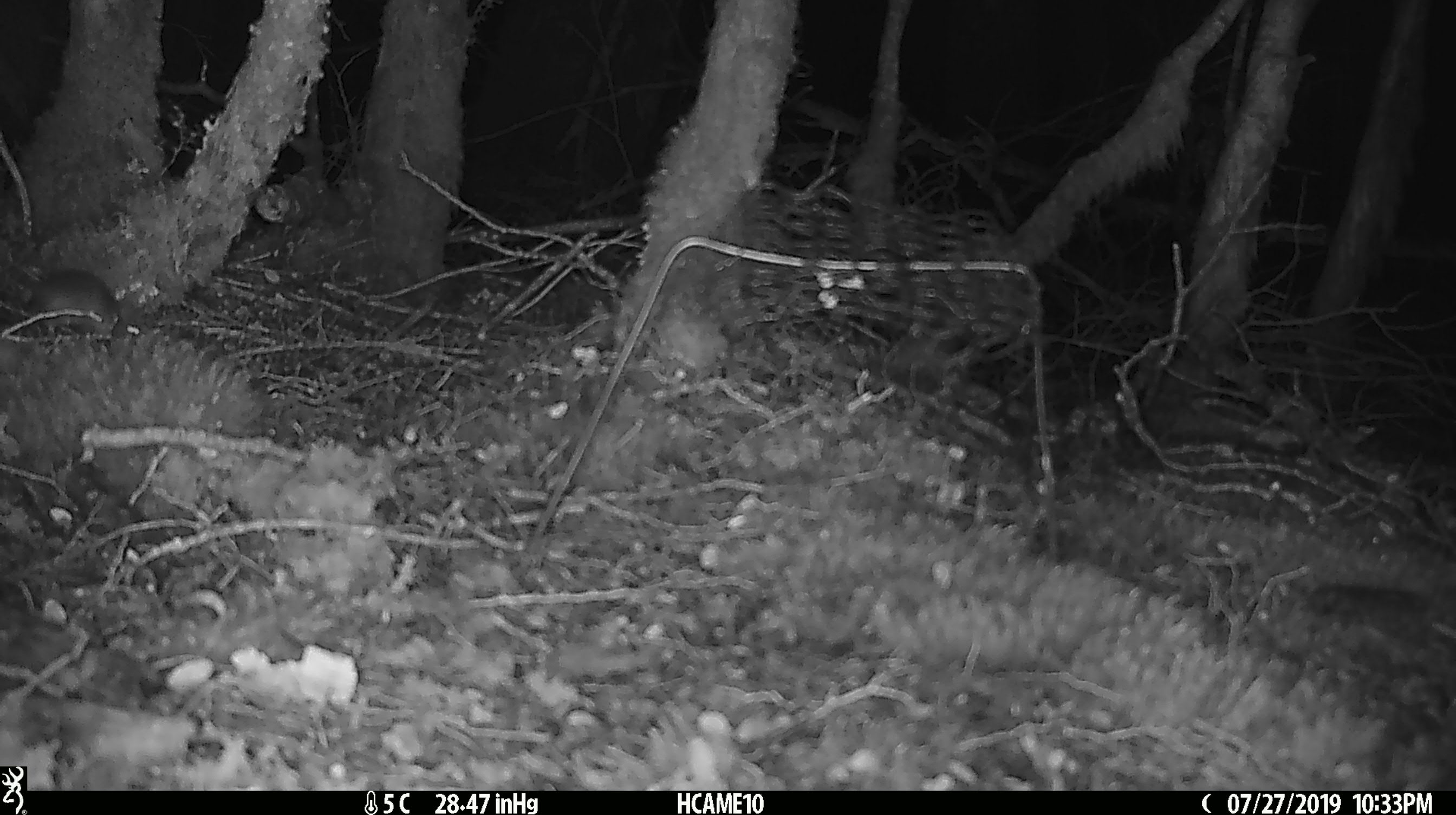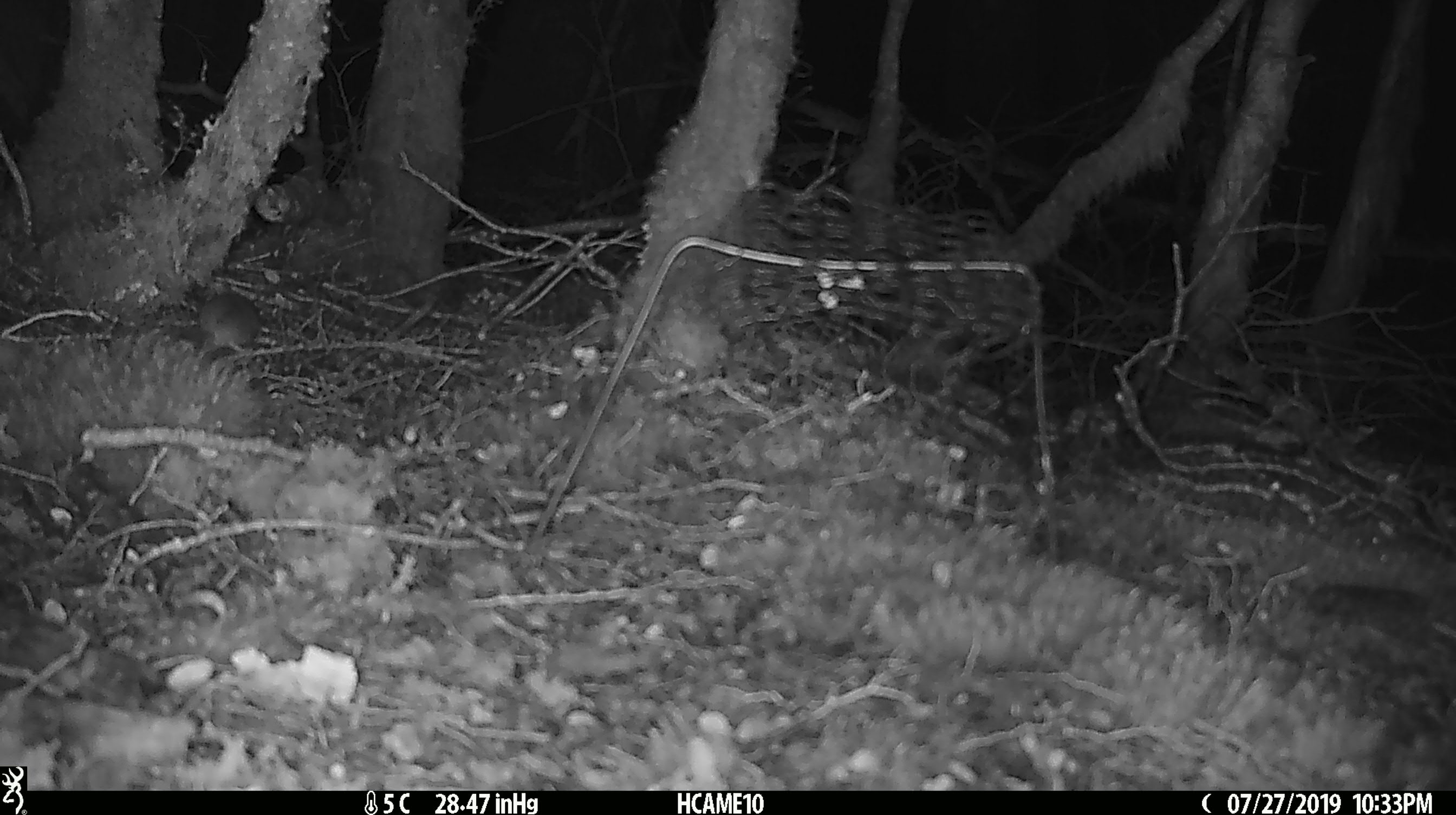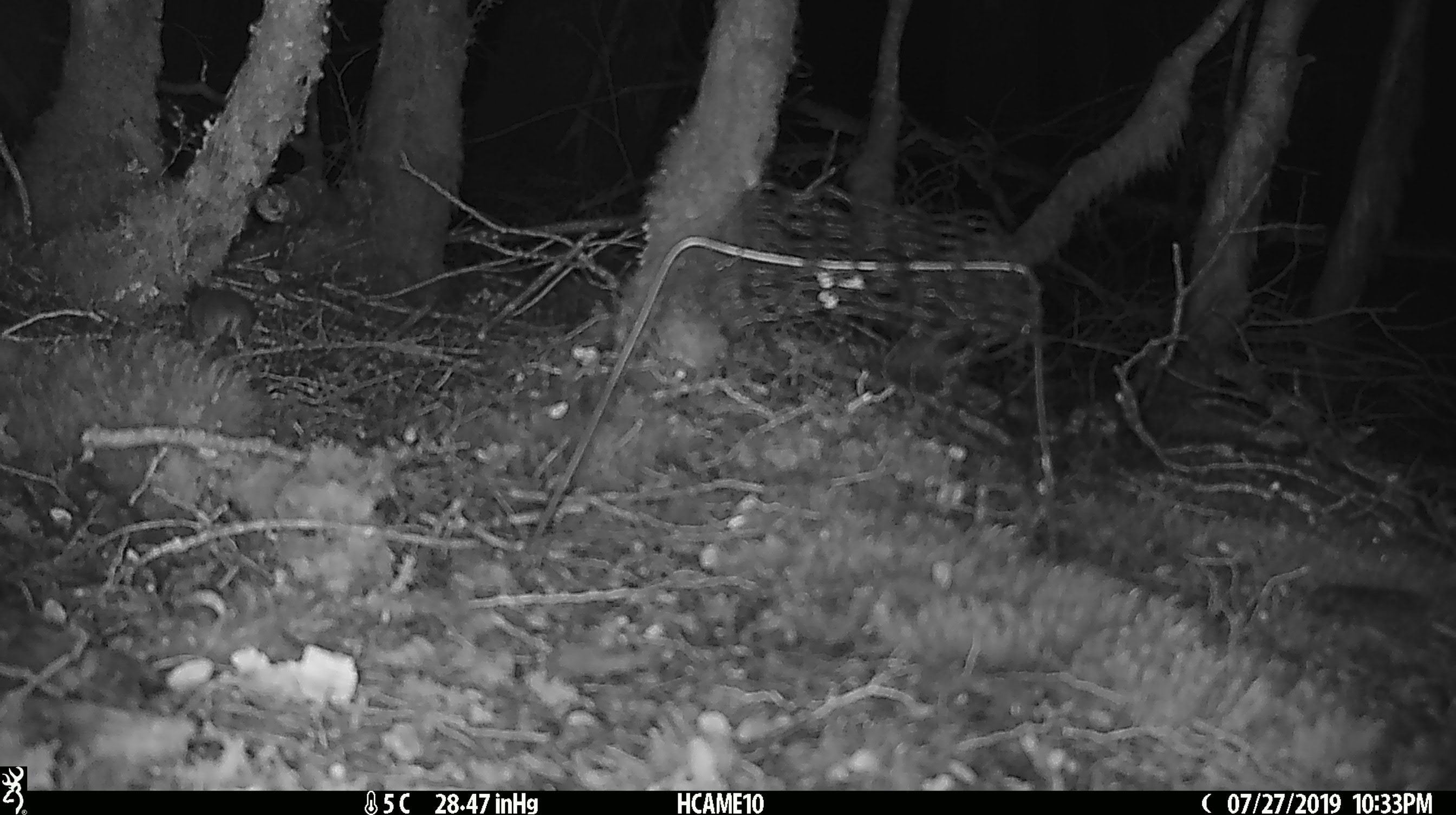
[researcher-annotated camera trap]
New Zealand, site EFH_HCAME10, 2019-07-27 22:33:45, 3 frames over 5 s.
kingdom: Animalia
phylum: Chordata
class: Mammalia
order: Rodentia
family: Muridae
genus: Mus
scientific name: Mus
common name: mouse